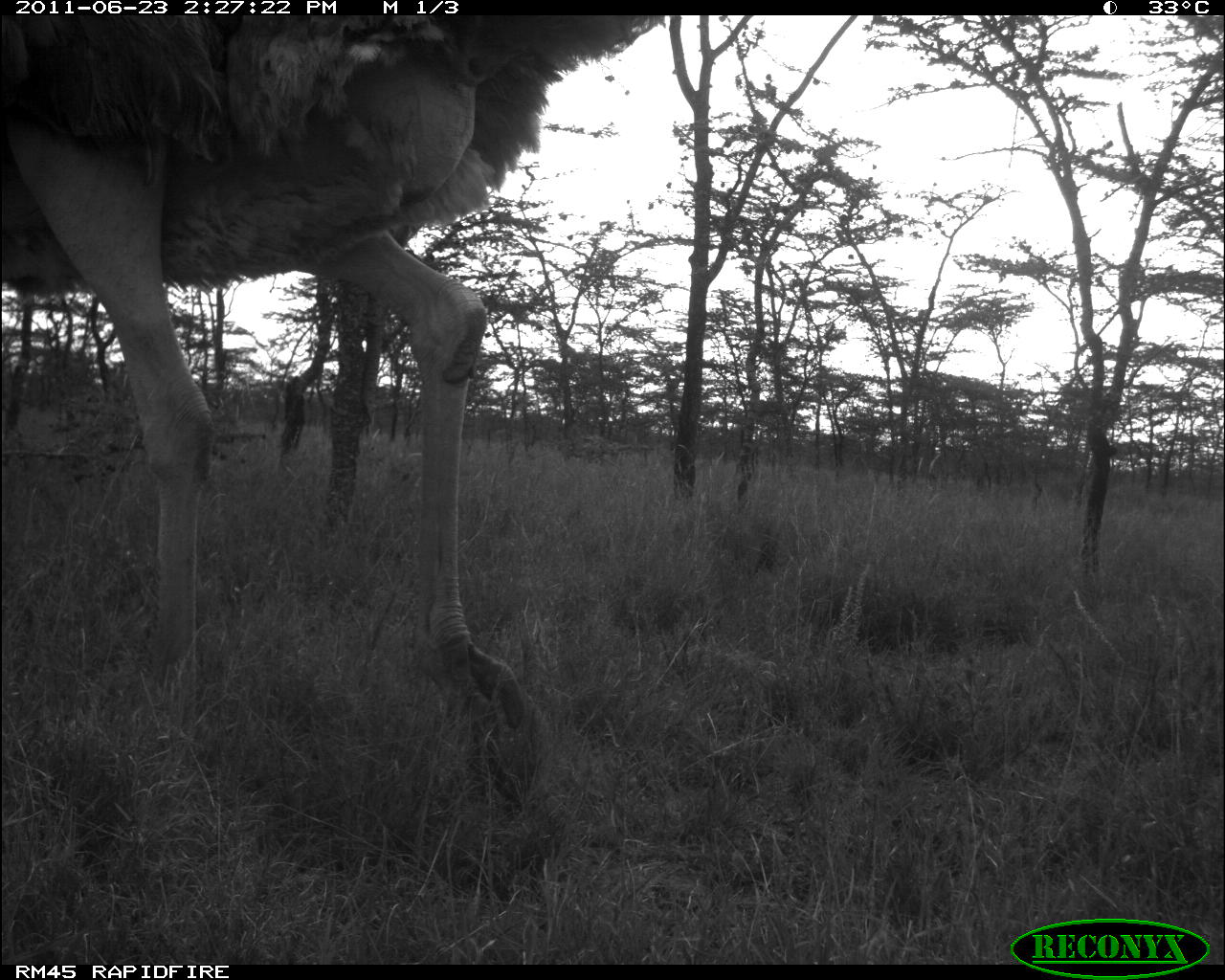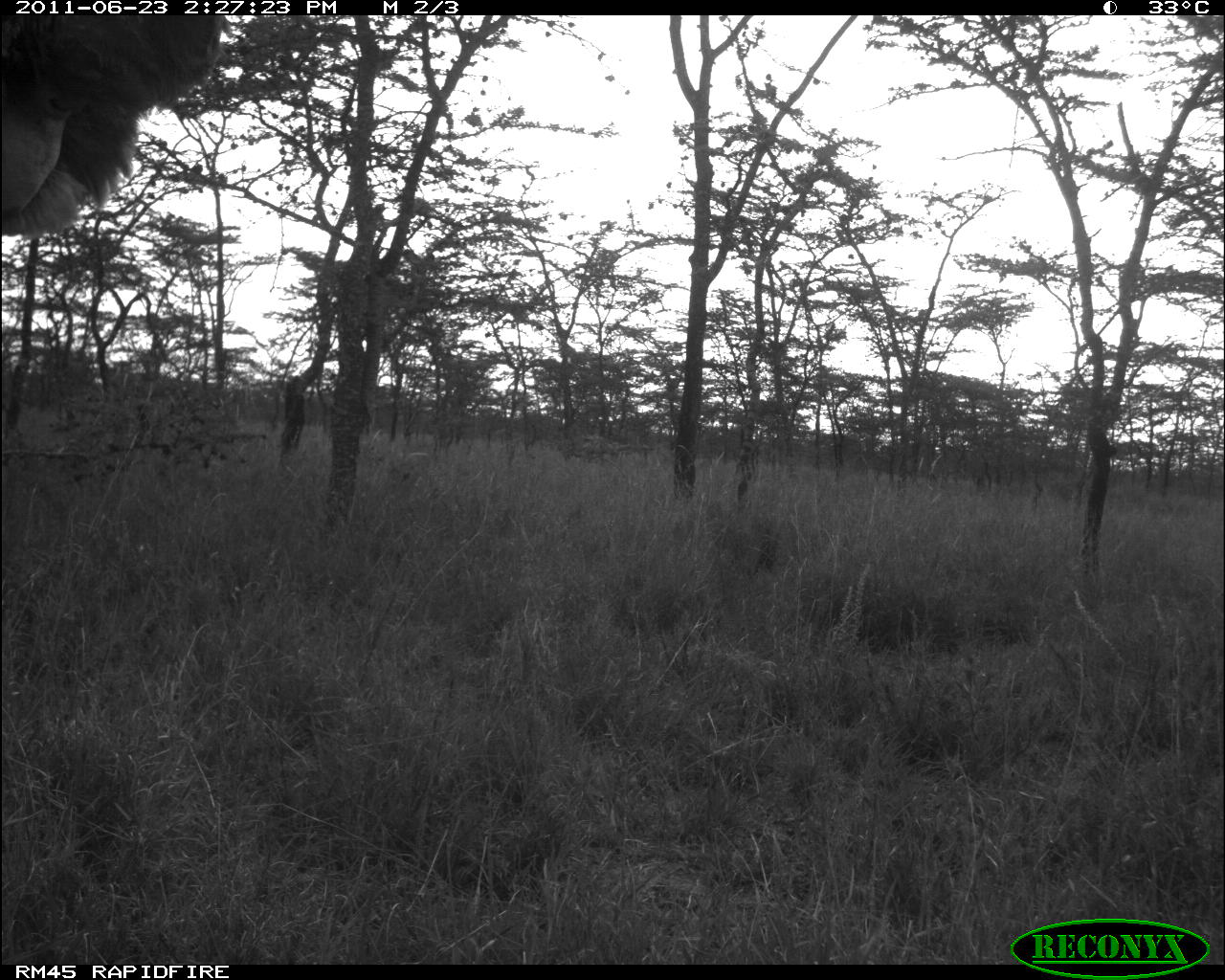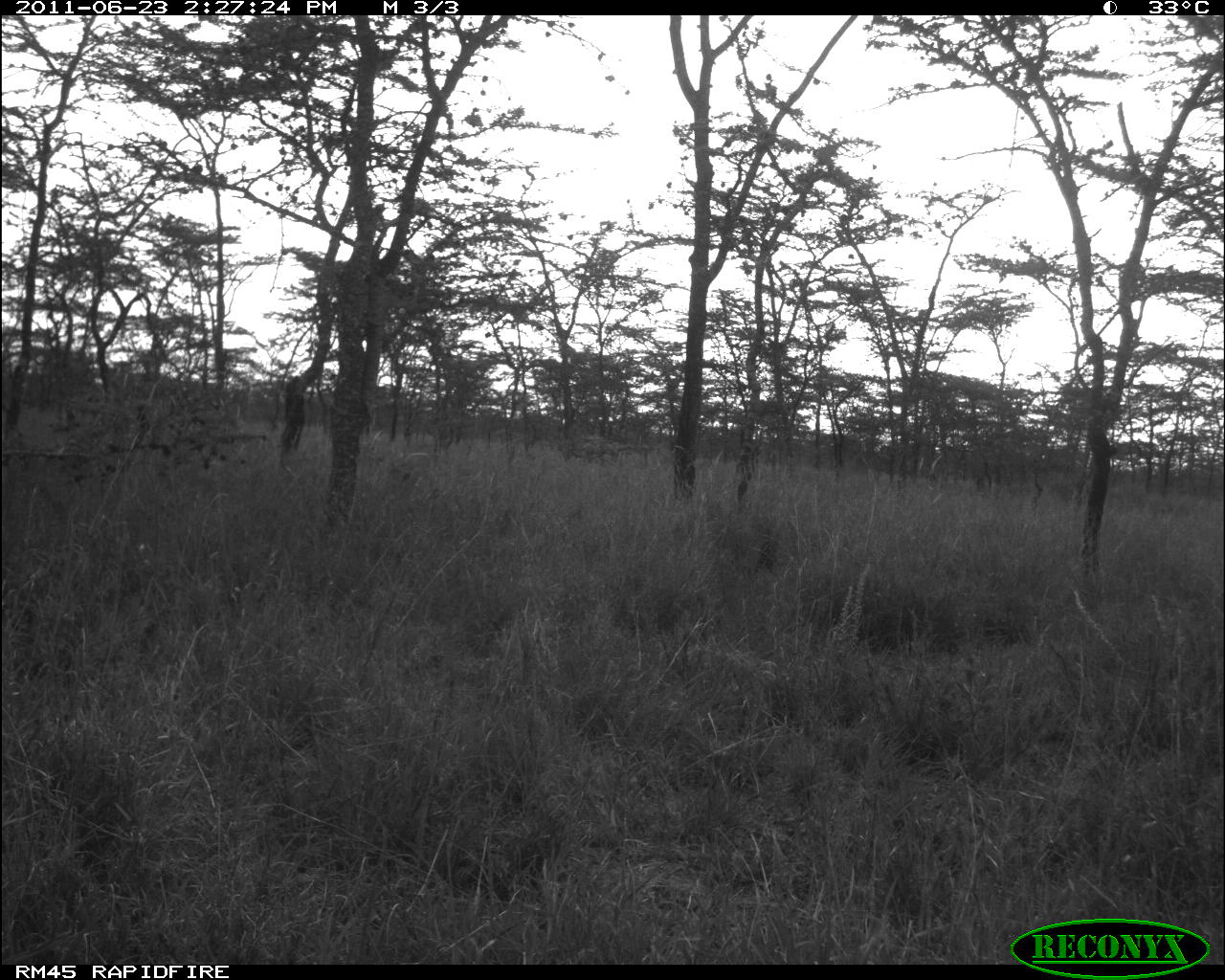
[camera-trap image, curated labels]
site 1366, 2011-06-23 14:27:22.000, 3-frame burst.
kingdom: Animalia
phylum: Chordata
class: Aves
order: Struthioniformes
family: Struthionidae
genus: Struthio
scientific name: Struthio camelus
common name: common ostrich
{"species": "Struthio camelus (common ostrich)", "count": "1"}